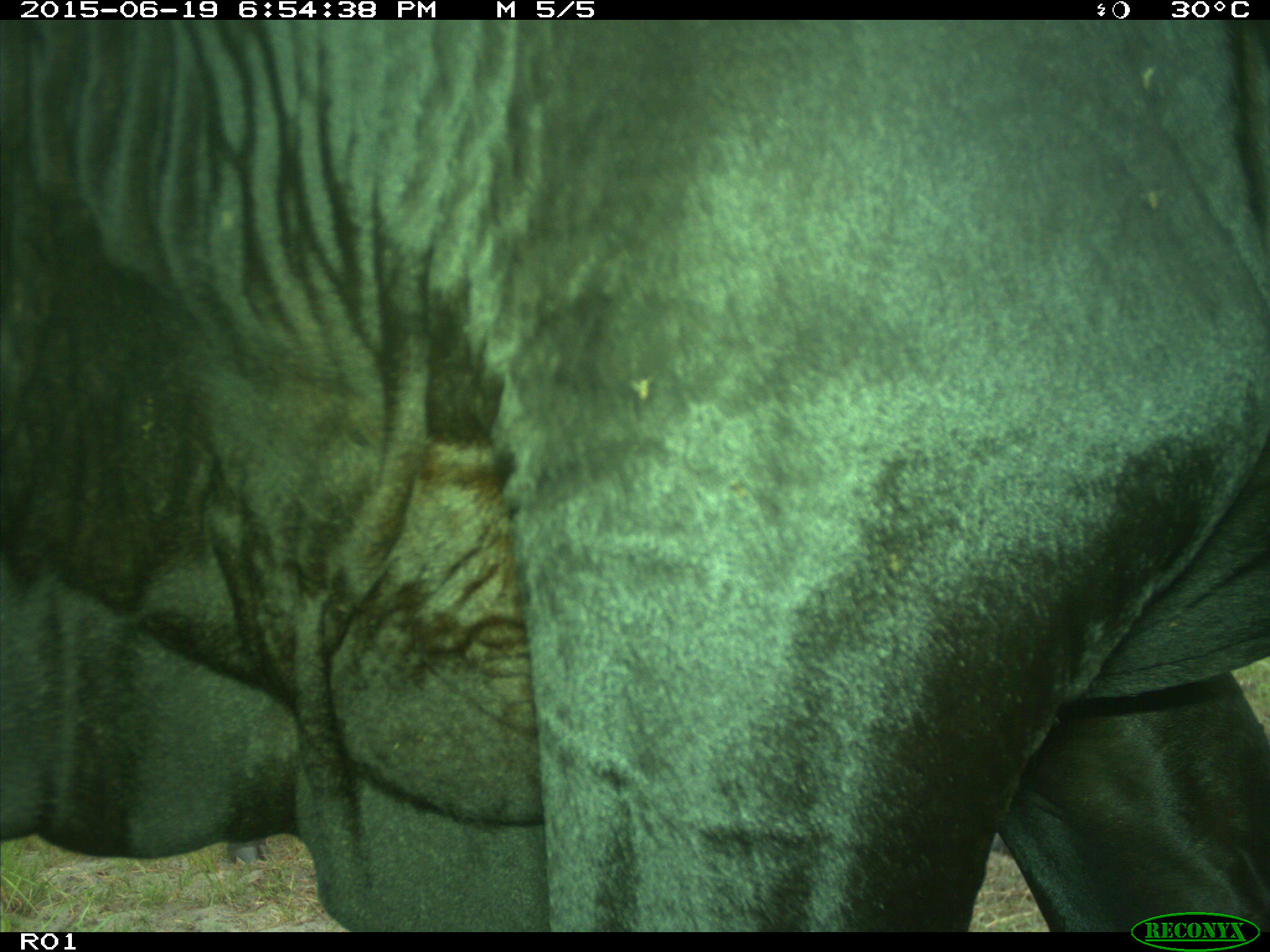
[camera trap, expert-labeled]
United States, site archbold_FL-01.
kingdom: Animalia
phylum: Chordata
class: Mammalia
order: Artiodactyla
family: Bovidae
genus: Bos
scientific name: Bos taurus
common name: domestic cow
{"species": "Bos taurus (domestic cow)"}